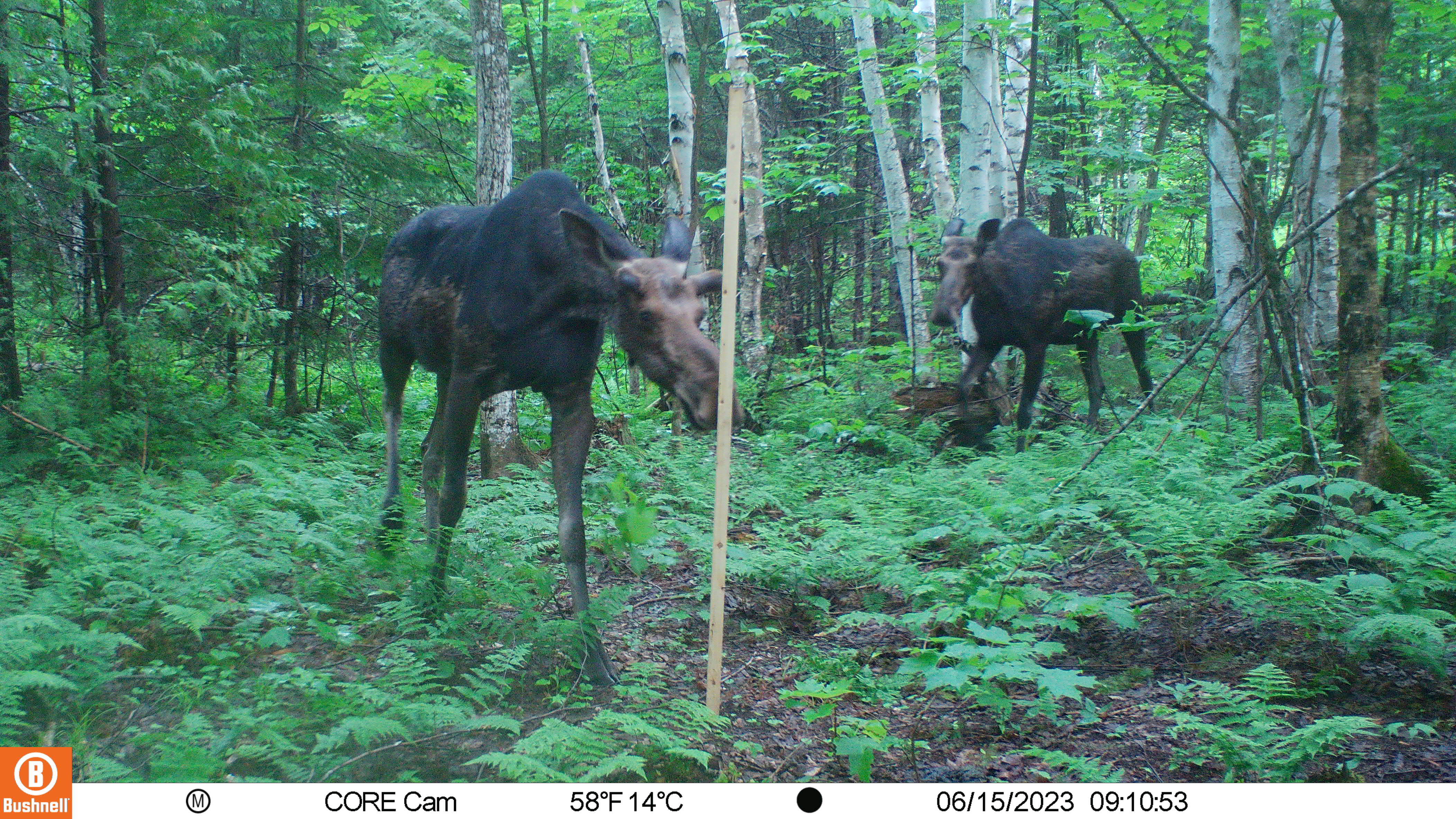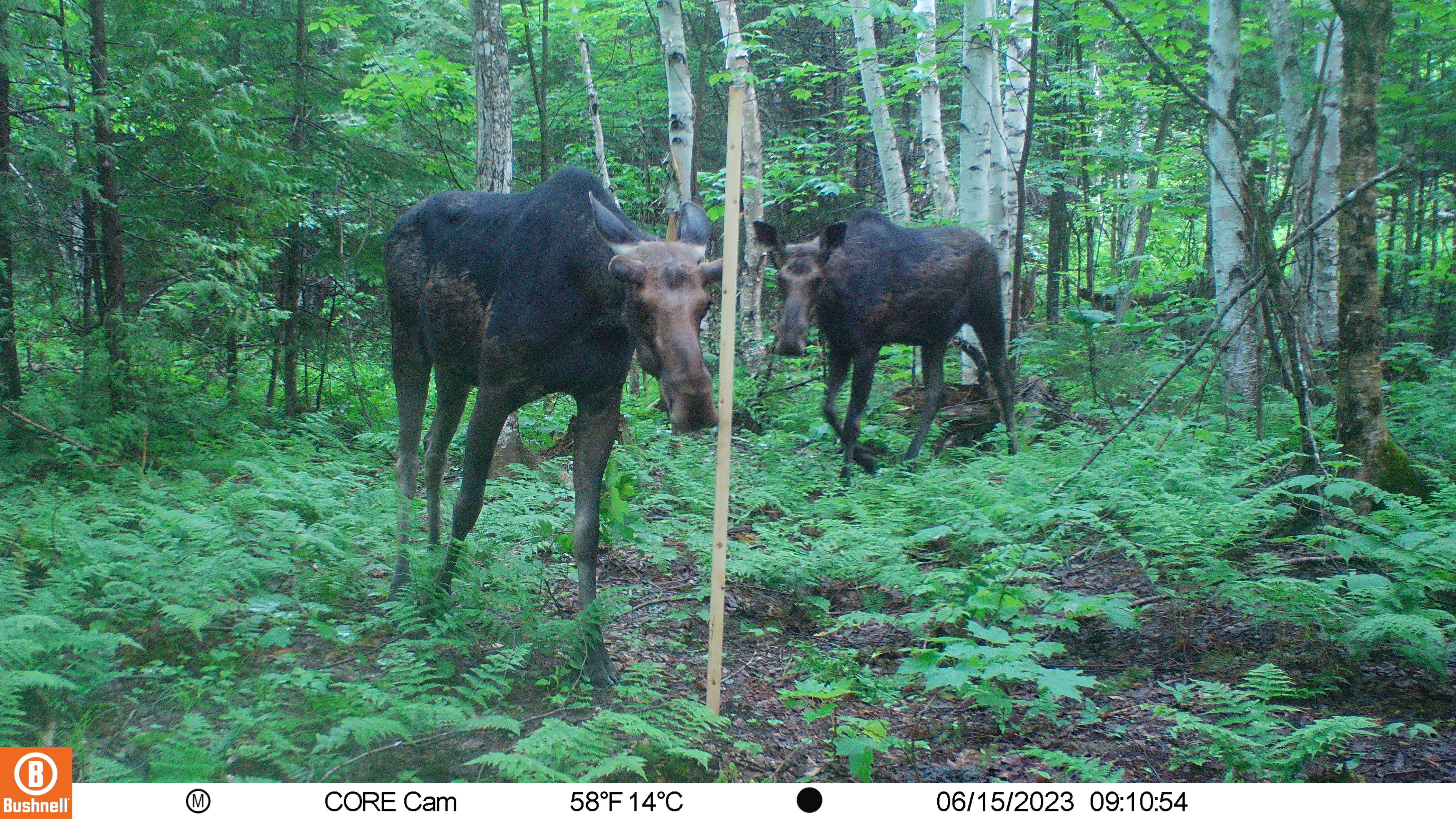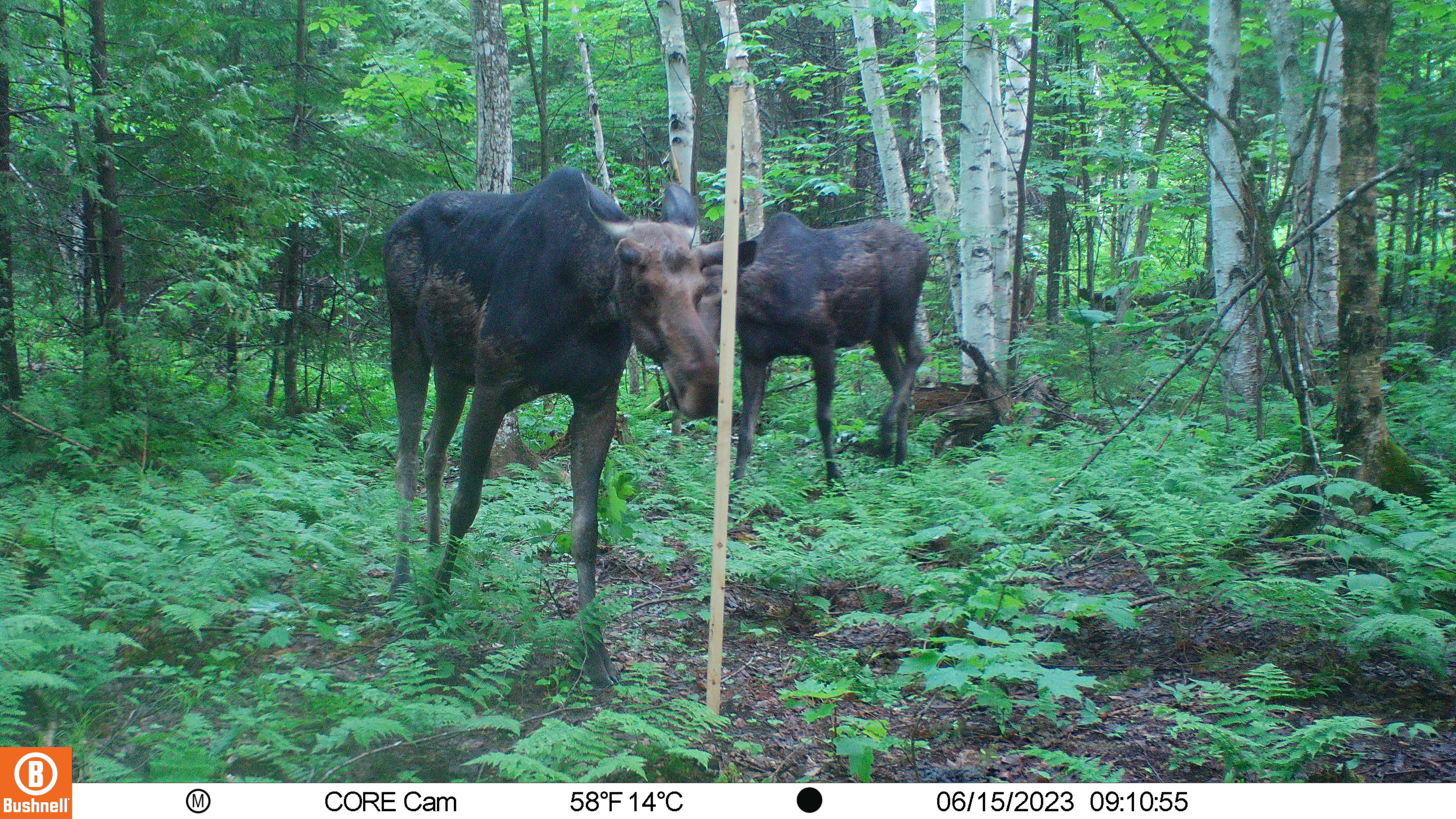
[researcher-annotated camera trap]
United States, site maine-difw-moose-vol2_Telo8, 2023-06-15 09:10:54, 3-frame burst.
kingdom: Animalia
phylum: Chordata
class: Mammalia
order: Artiodactyla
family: Cervidae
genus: Alces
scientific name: Alces alces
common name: moose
Moose (Alces alces).